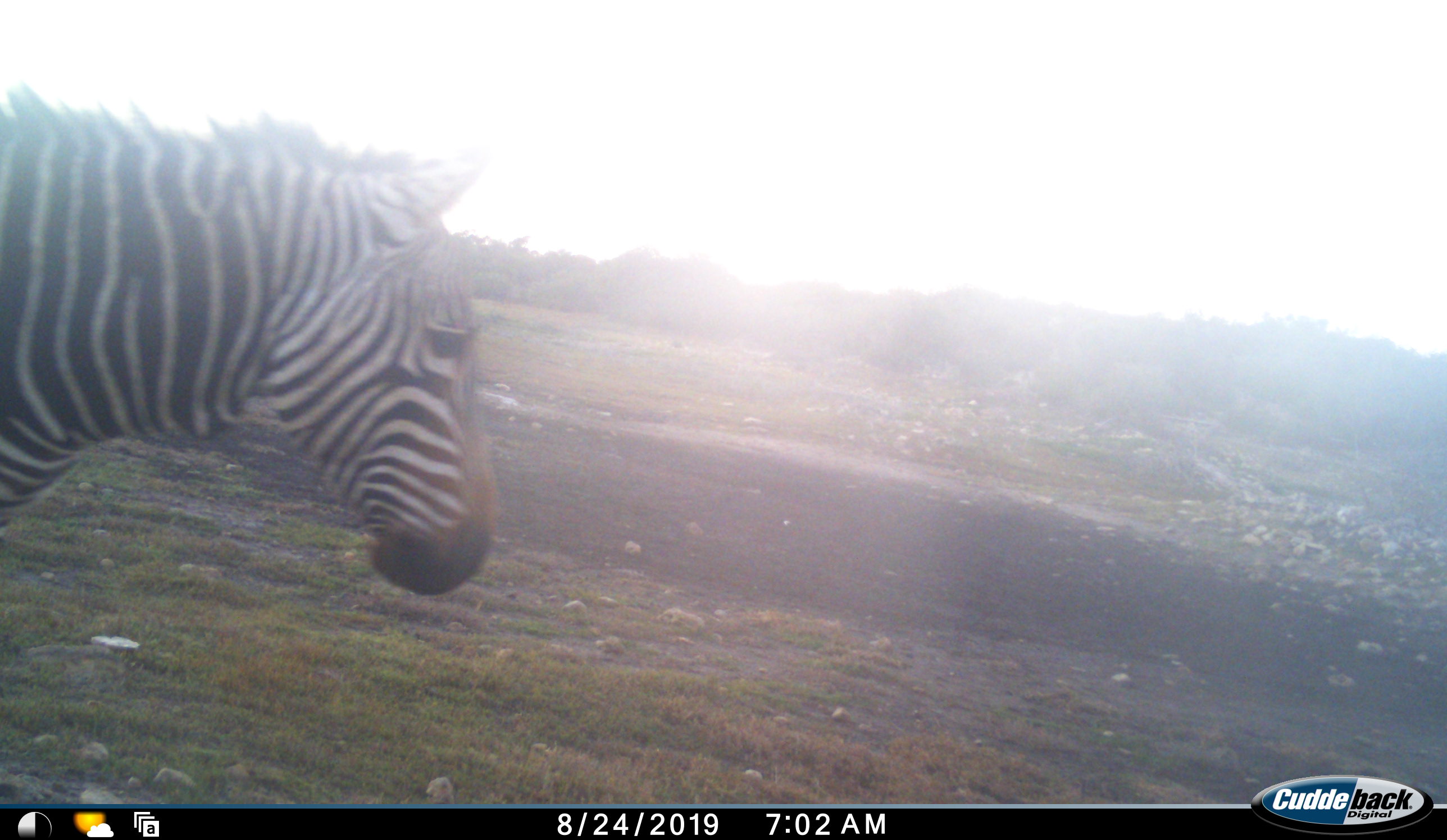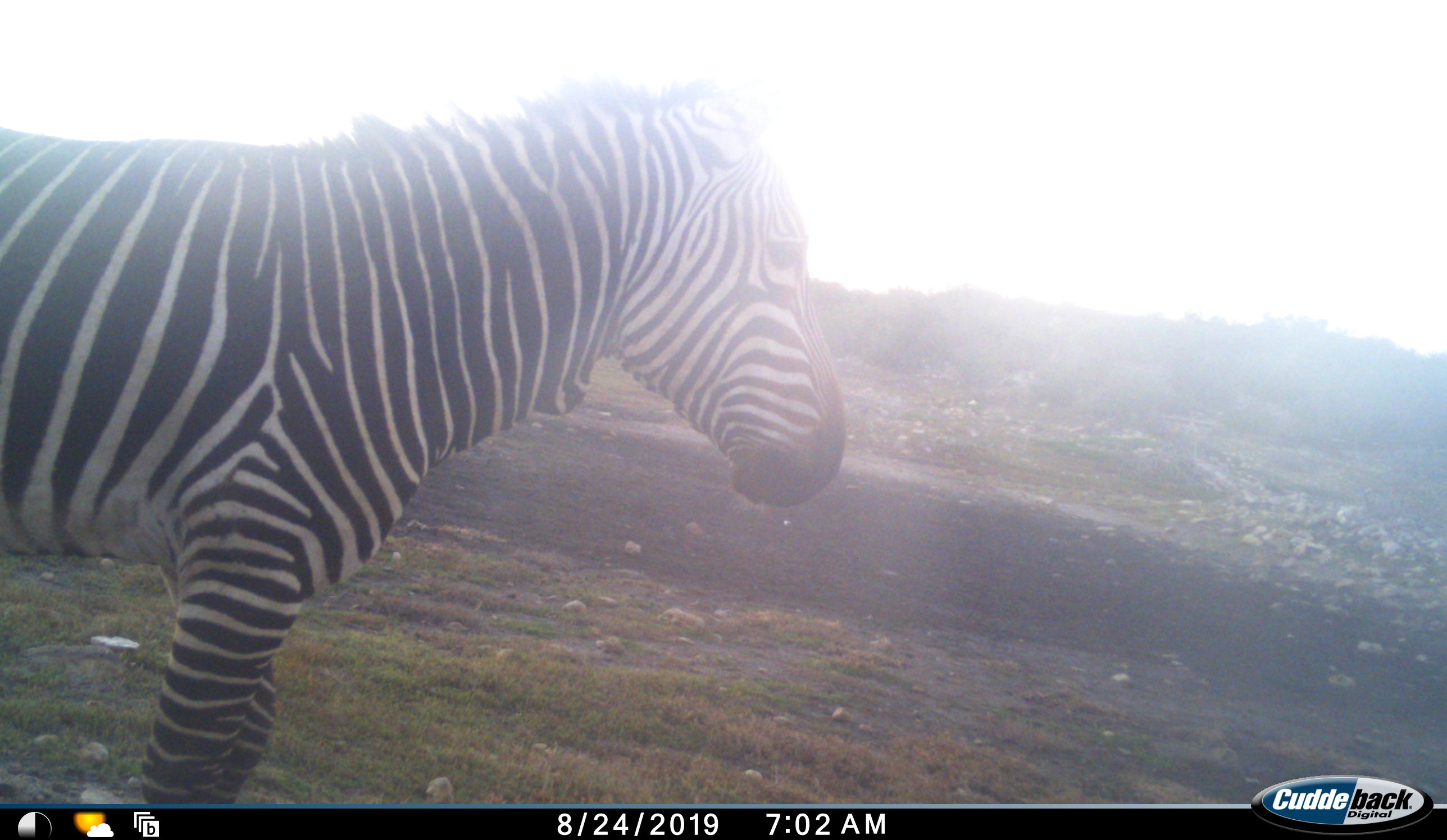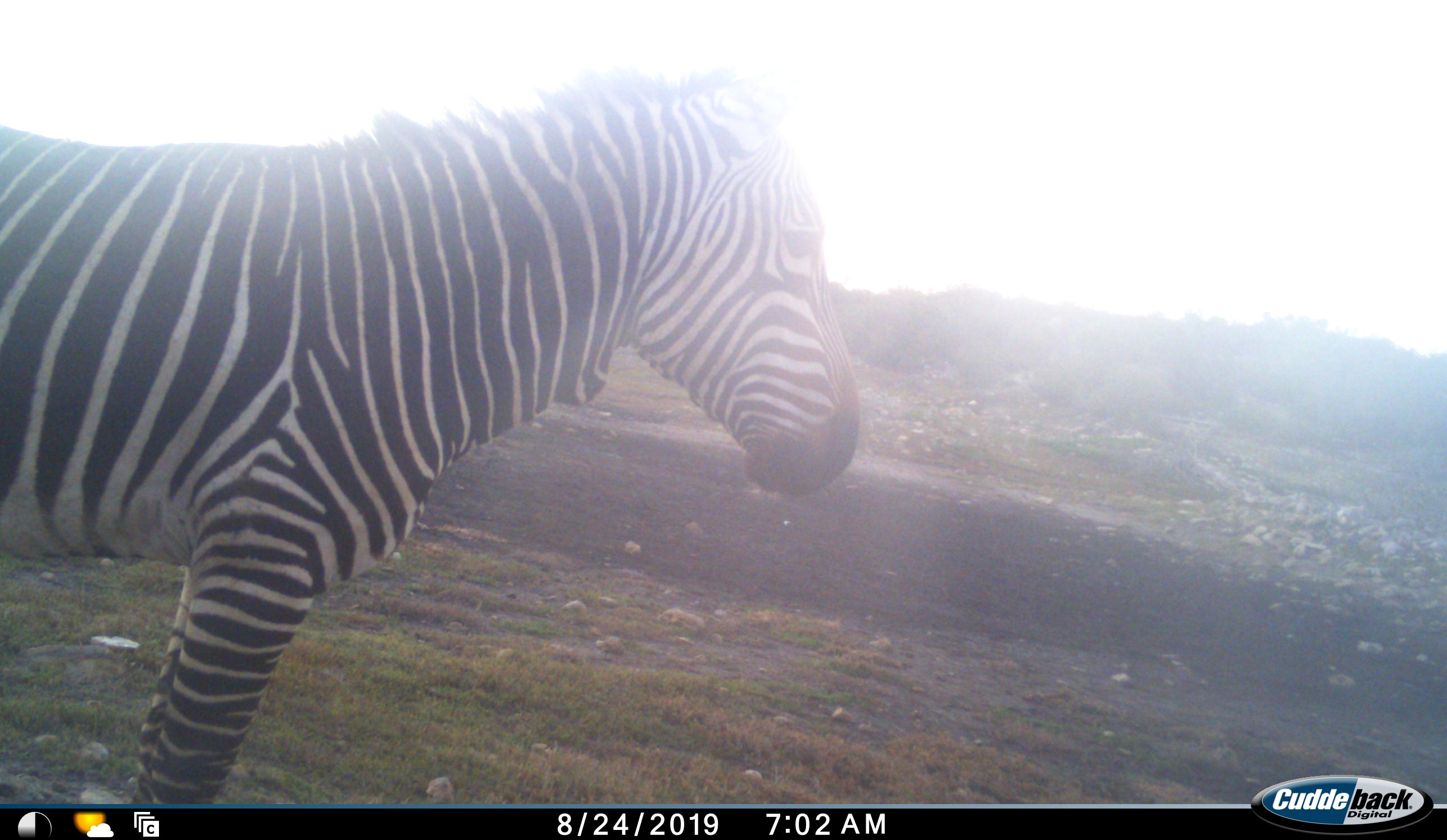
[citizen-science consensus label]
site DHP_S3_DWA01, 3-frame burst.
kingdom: Animalia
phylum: Chordata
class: Mammalia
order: Perissodactyla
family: Equidae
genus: Equus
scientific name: Equus zebra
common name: mountain zebra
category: zebramountain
Zebramountain (mountain zebra) (Equus zebra), count 1. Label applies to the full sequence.